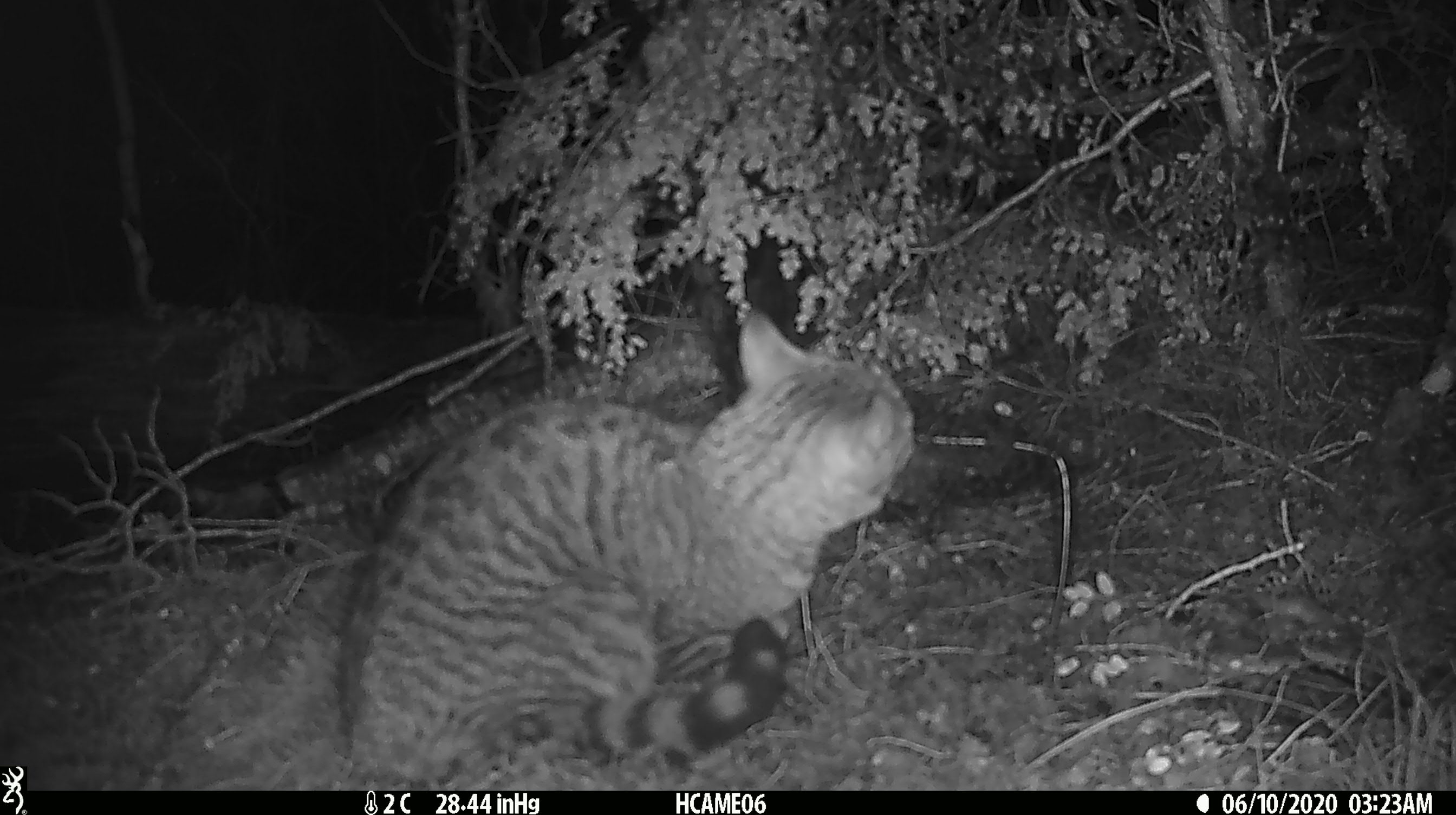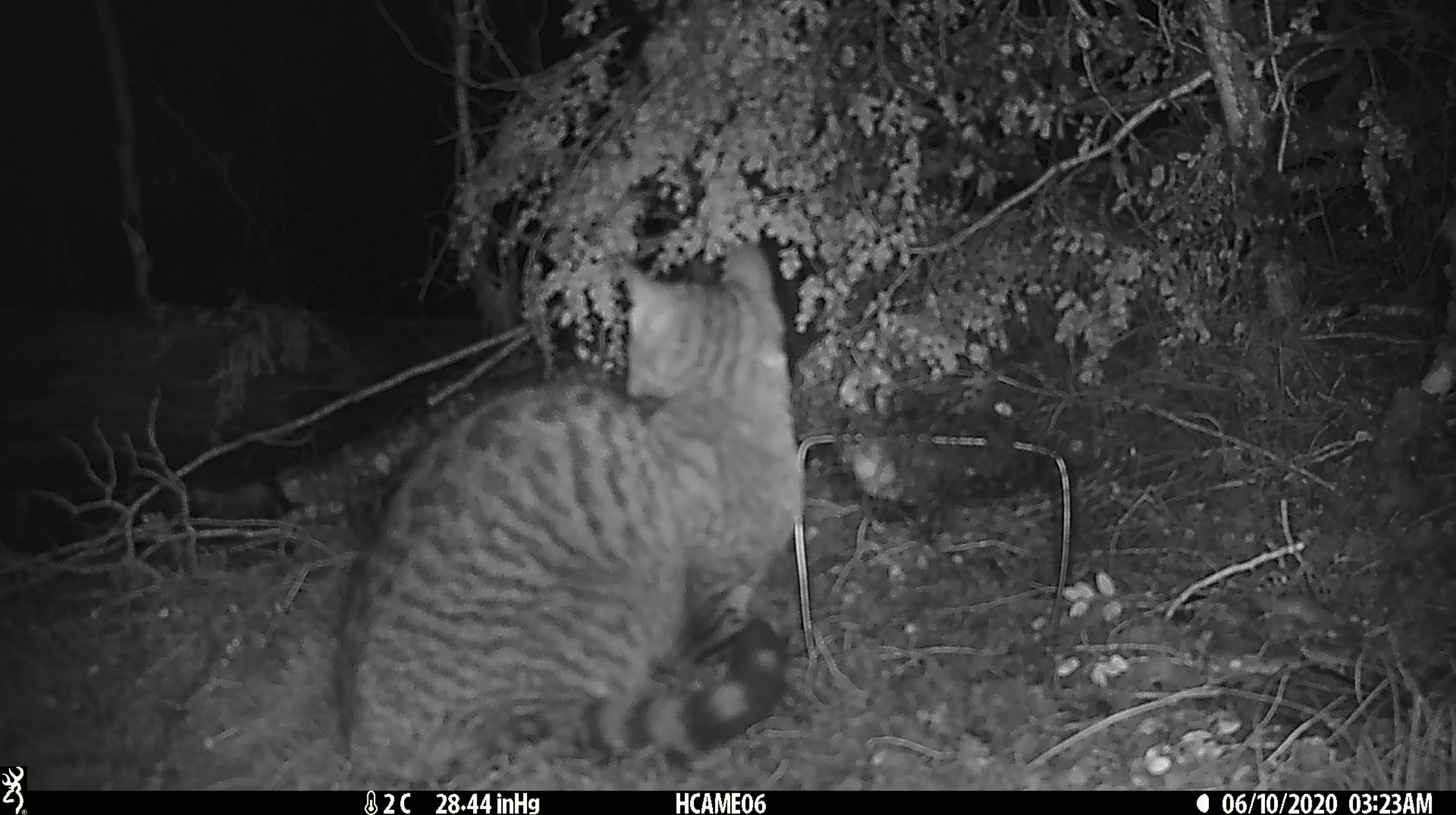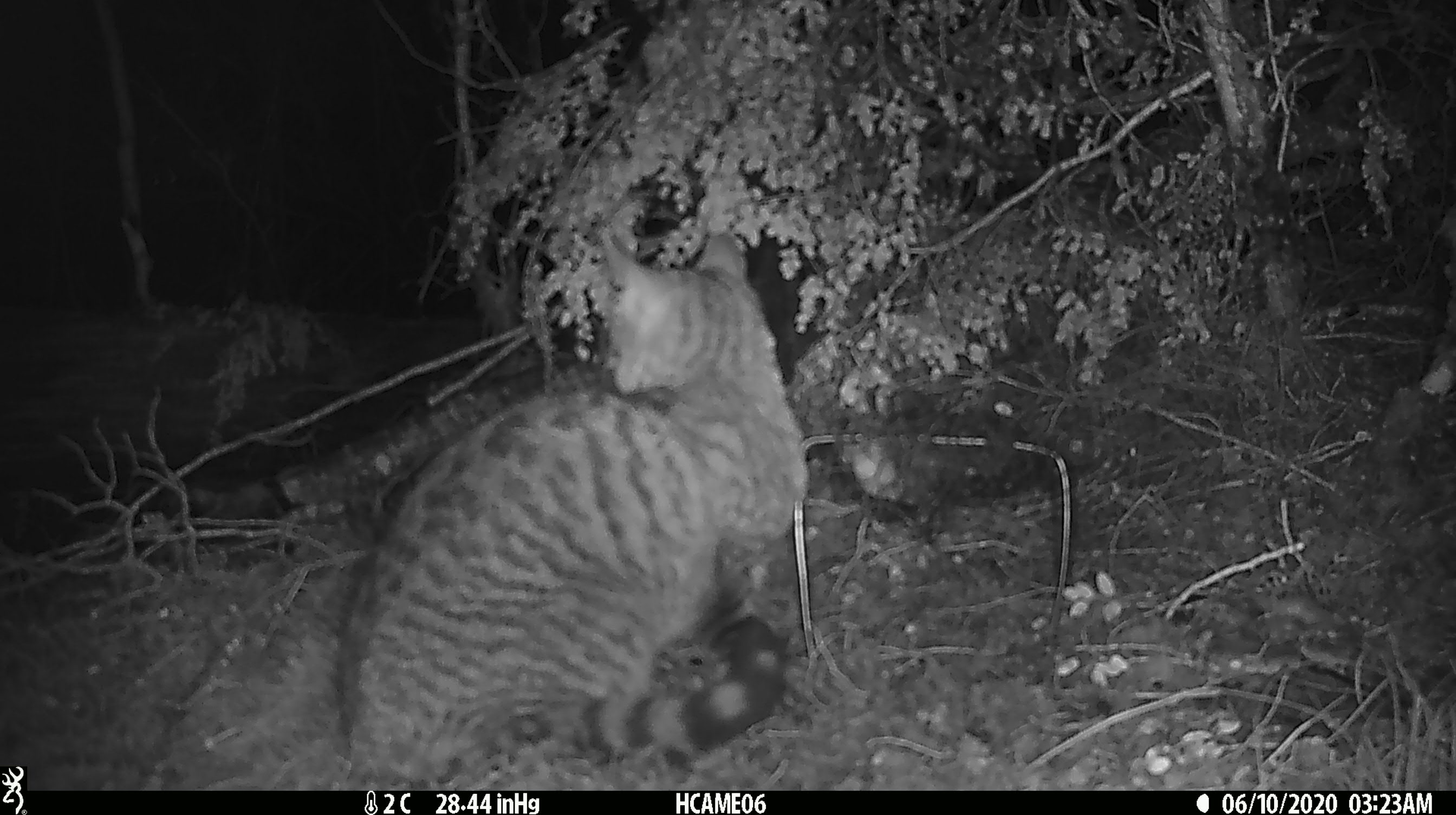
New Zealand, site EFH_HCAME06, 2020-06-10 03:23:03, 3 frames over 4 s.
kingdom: Animalia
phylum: Chordata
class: Mammalia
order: Carnivora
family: Felidae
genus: Felis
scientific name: Felis catus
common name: domestic cat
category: cat